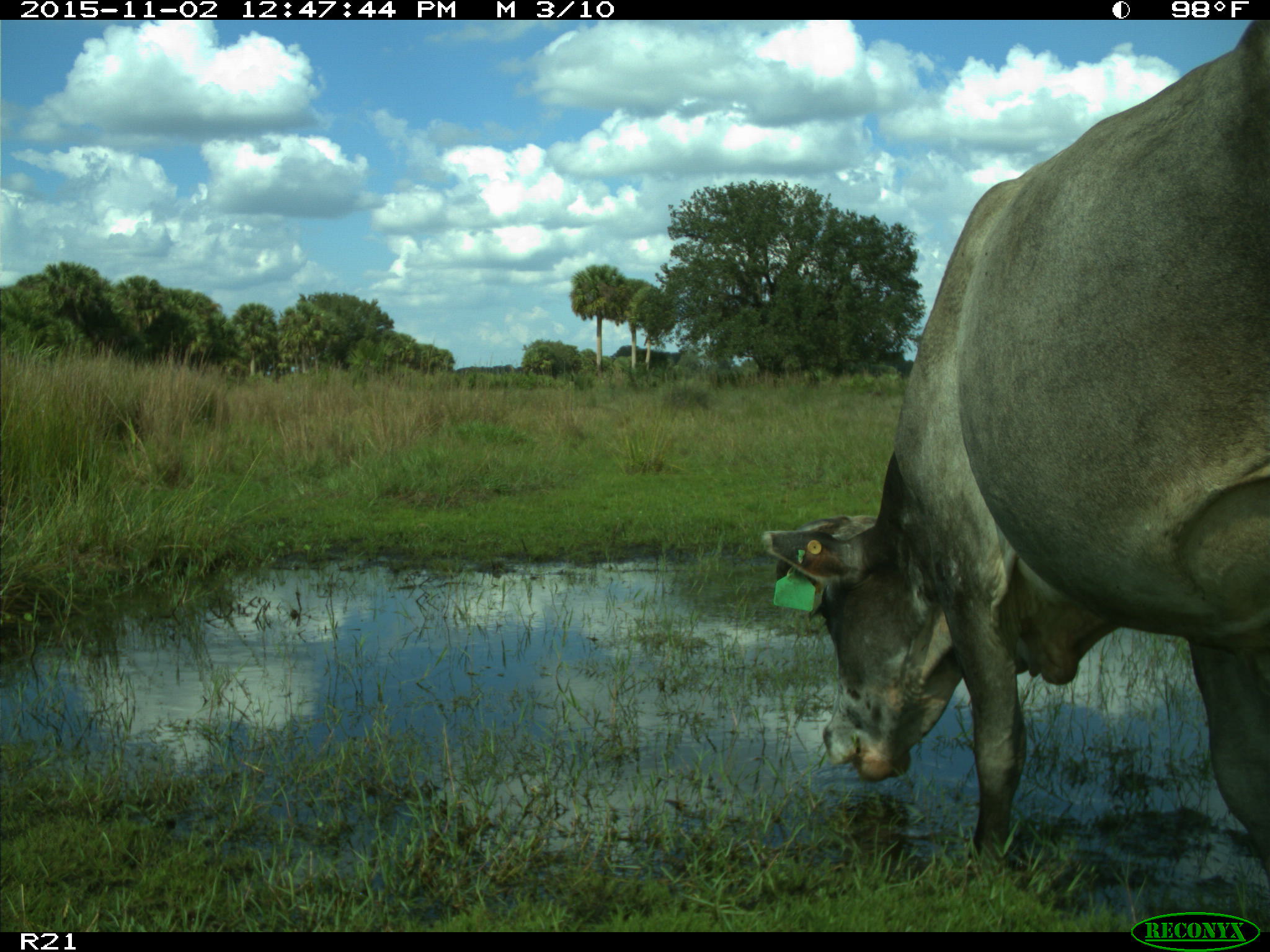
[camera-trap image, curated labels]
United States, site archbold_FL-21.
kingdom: Animalia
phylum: Chordata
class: Mammalia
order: Artiodactyla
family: Bovidae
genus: Bos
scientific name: Bos taurus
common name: domestic cow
Bos taurus (domestic cow).